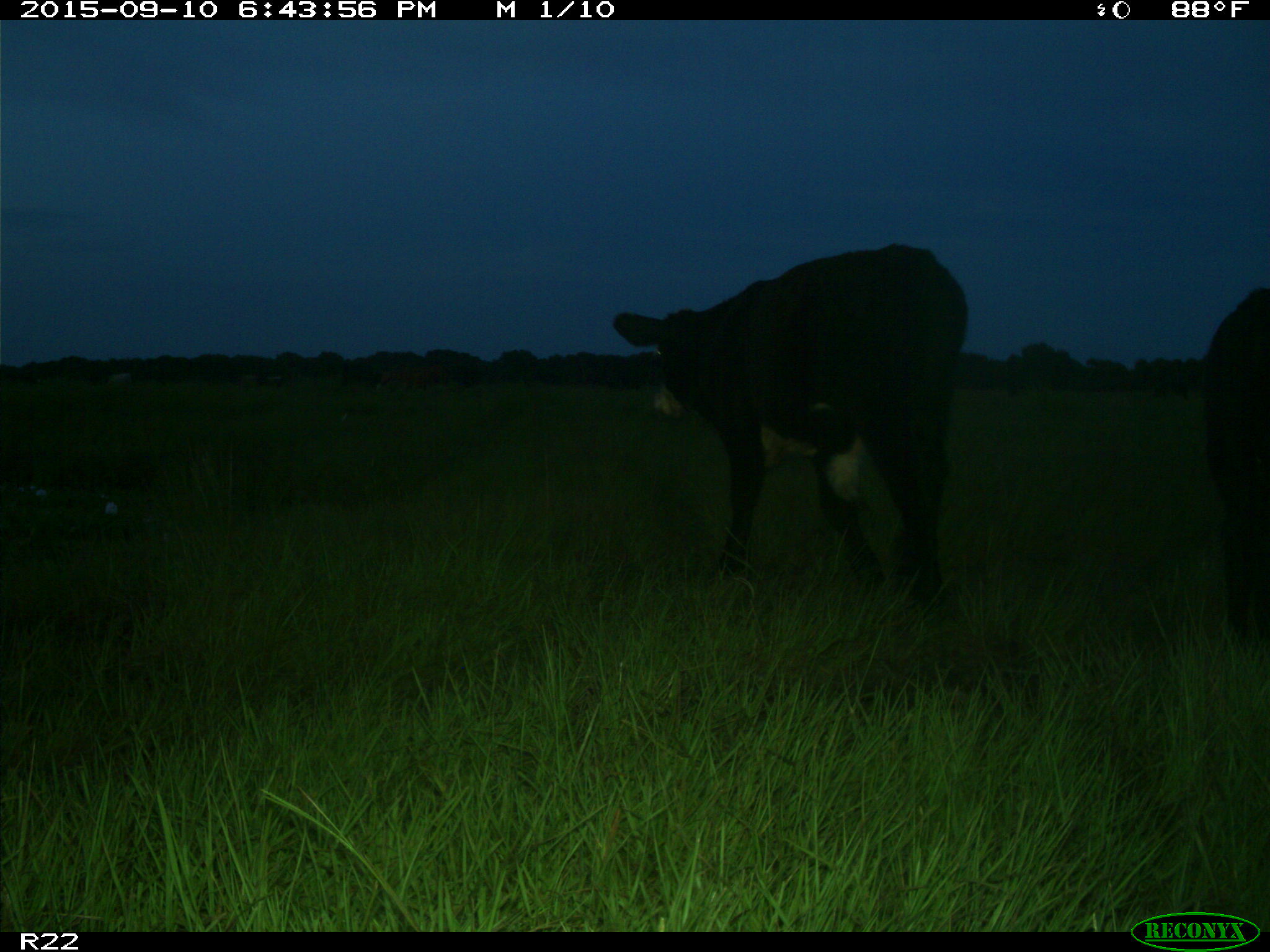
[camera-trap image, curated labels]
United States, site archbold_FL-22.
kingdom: Animalia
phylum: Chordata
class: Mammalia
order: Artiodactyla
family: Bovidae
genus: Bos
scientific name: Bos taurus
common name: domestic cow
Bos taurus (domestic cow).